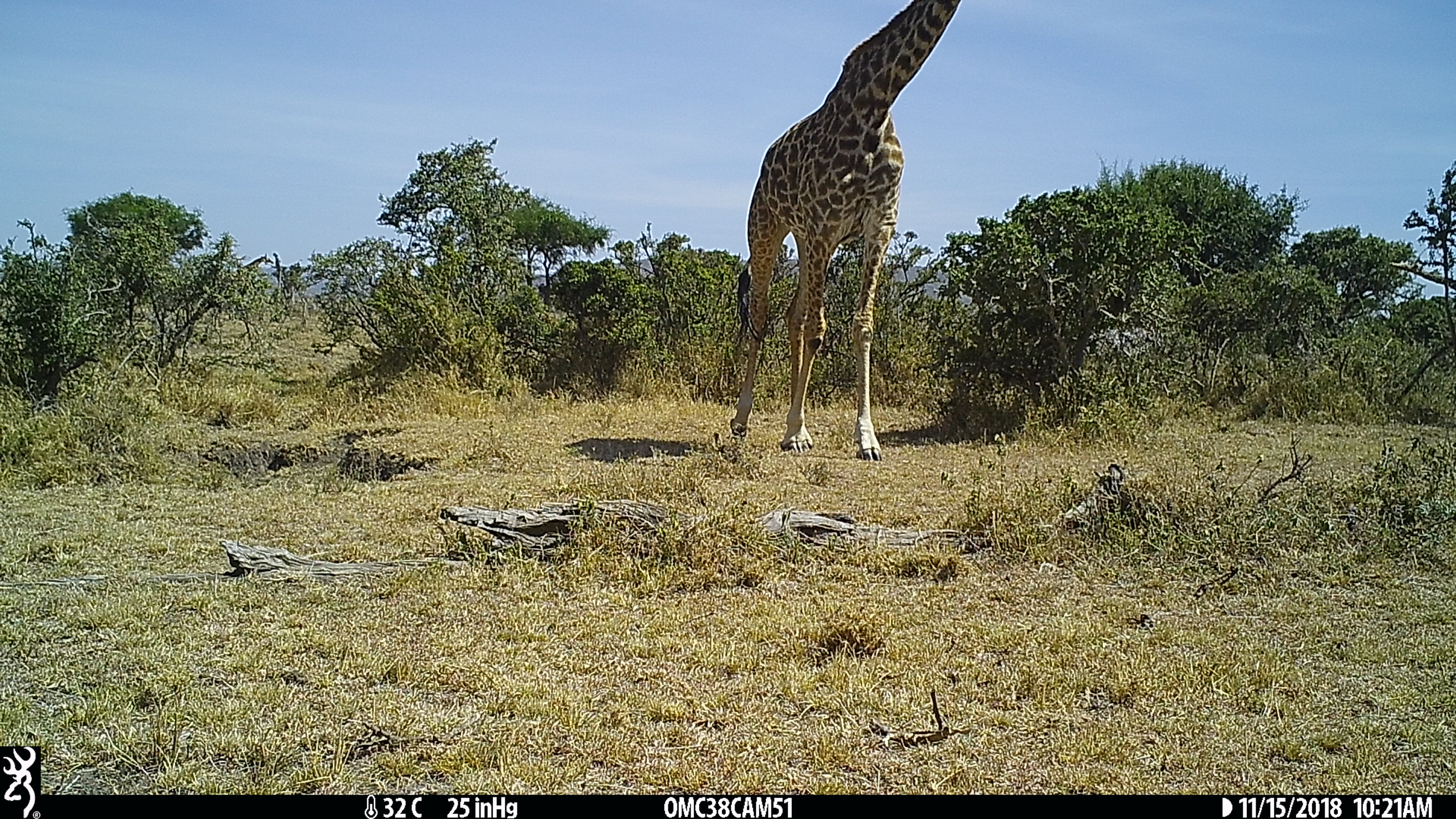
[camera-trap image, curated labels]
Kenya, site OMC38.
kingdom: Animalia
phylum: Chordata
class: Mammalia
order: Artiodactyla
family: Giraffidae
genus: Giraffa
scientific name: Giraffa camelopardalis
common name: northern giraffe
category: giraffe